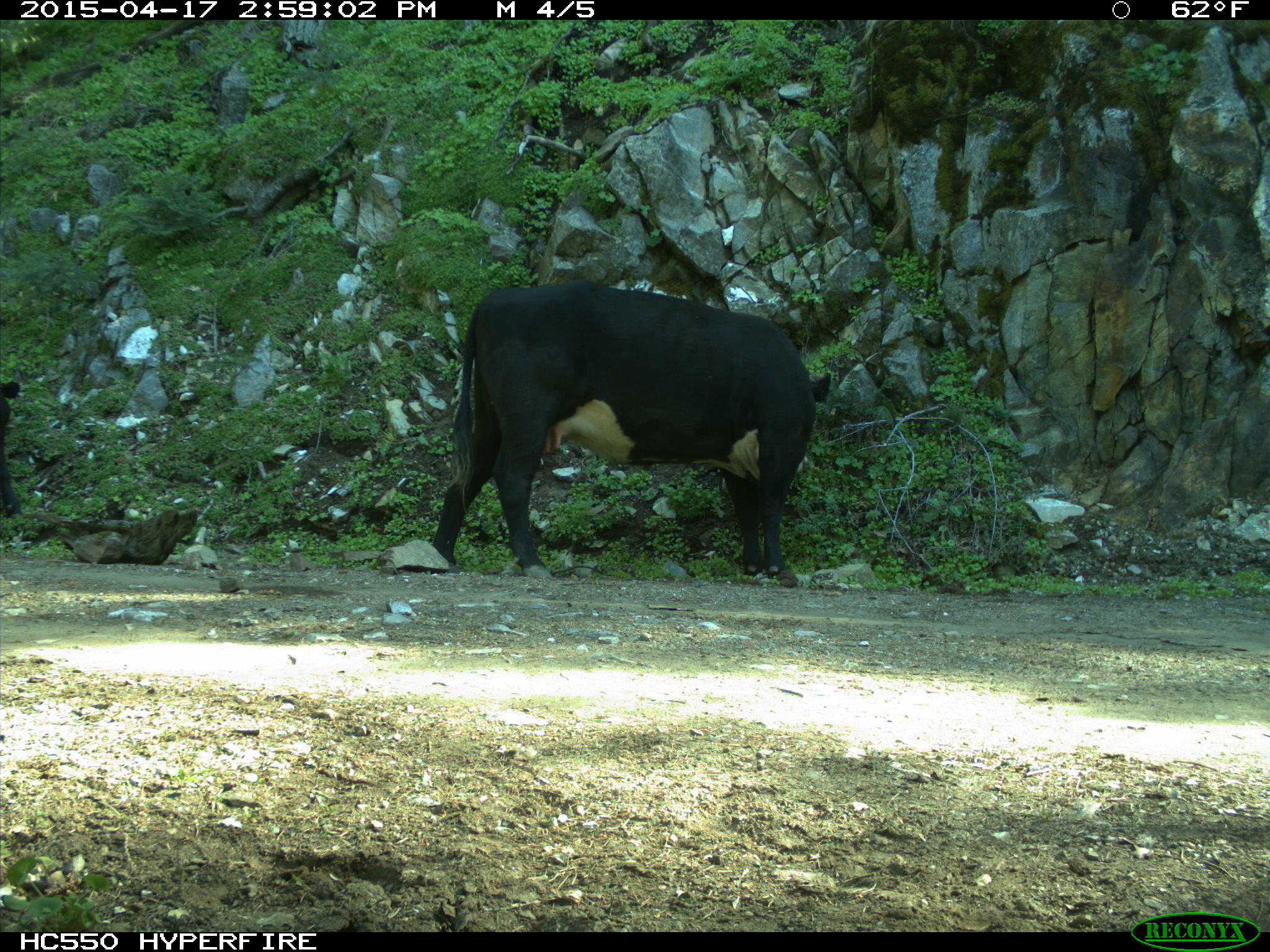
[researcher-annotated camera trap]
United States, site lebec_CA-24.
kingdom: Animalia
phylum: Chordata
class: Mammalia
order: Artiodactyla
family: Bovidae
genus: Bos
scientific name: Bos taurus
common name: domestic cow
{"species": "Bos taurus (domestic cow)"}